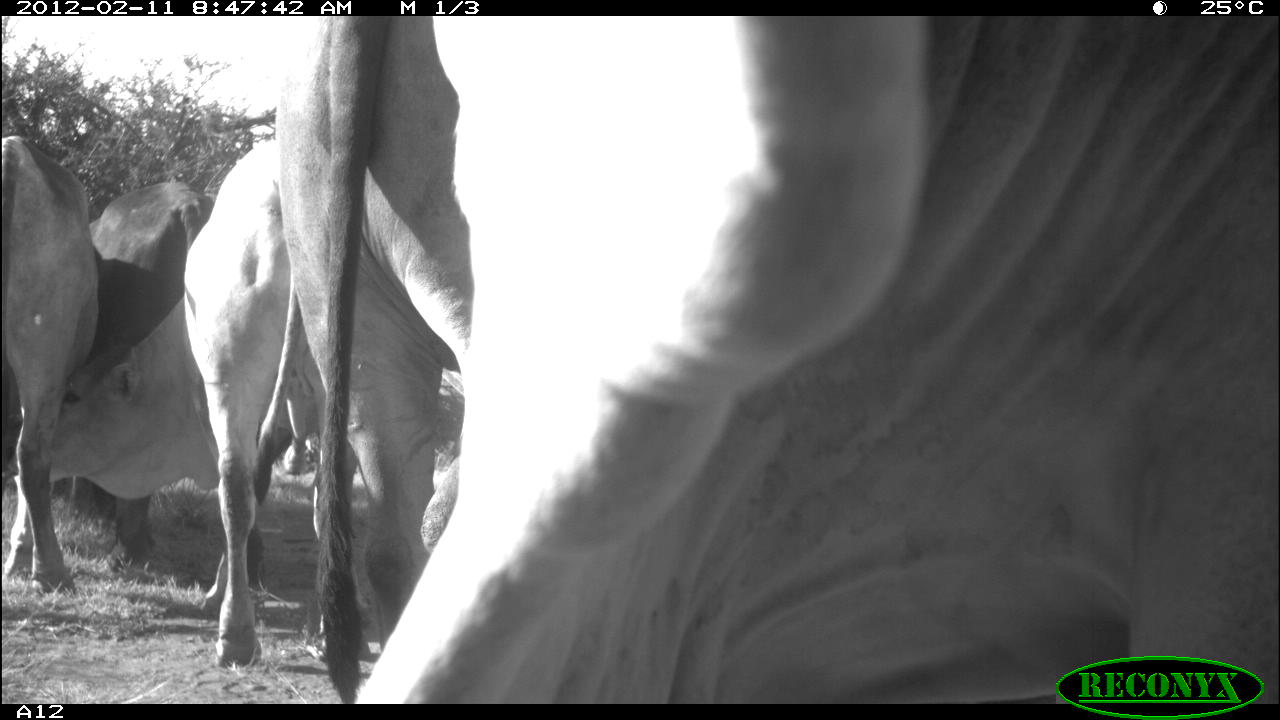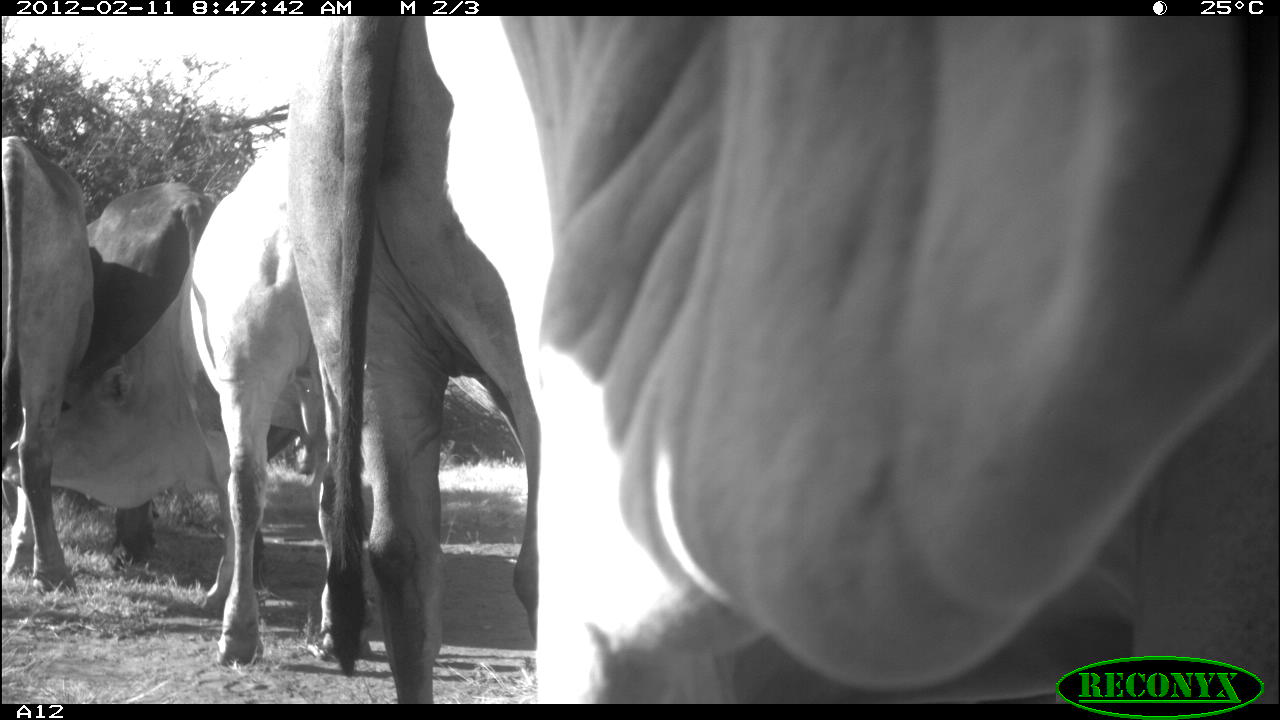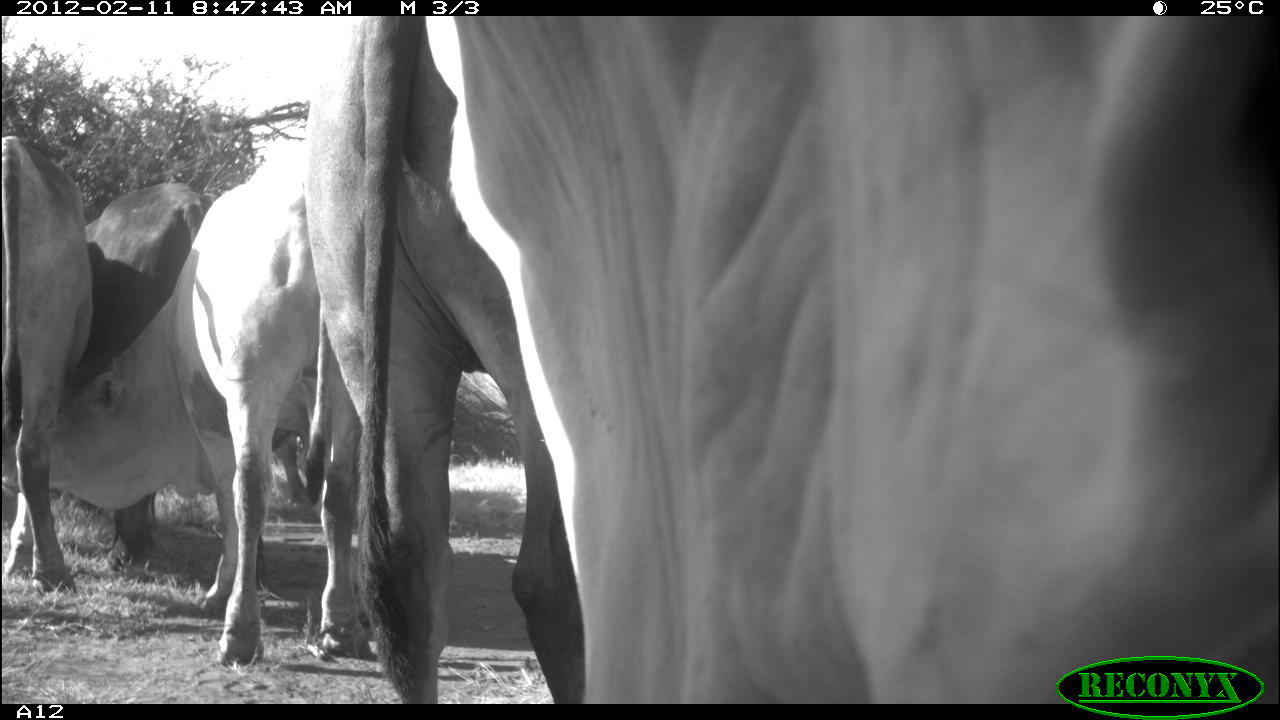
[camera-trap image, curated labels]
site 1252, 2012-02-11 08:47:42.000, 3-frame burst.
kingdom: Animalia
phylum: Chordata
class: Mammalia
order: Artiodactyla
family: Bovidae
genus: Bos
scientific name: Bos taurus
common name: domestic cattle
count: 5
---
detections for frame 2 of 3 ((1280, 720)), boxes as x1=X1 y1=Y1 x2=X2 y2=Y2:
bos taurus: x1=543 y1=15 x2=1280 y2=703; x1=1 y1=106 x2=379 y2=674; x1=278 y1=17 x2=541 y2=702; x1=70 y1=167 x2=206 y2=578; x1=1 y1=122 x2=100 y2=599